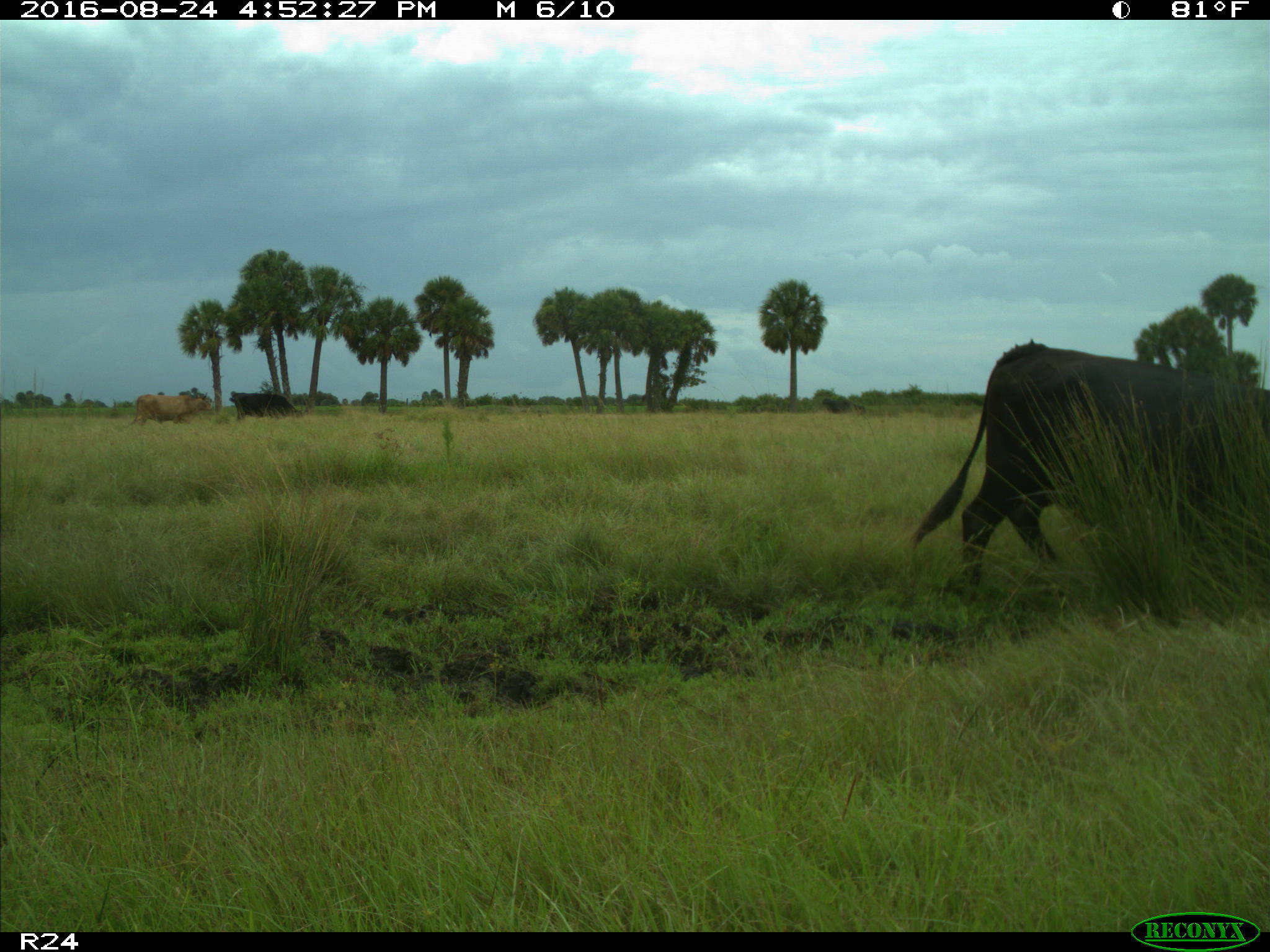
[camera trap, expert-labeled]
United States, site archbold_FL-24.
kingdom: Animalia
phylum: Chordata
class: Mammalia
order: Artiodactyla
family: Bovidae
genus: Bos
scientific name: Bos taurus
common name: domestic cow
Bos taurus (domestic cow).